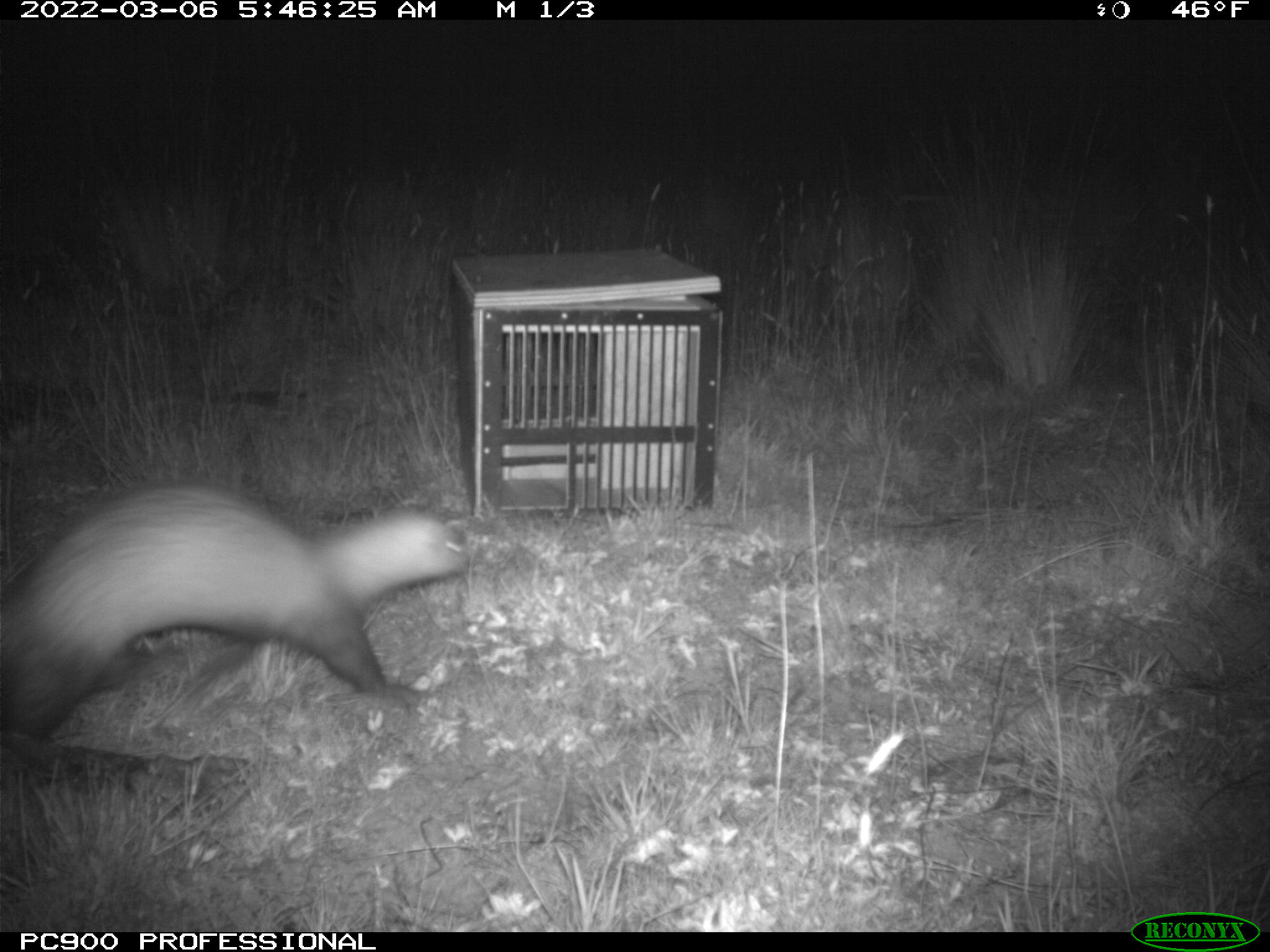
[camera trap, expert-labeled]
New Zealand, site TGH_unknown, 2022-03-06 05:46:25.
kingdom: Animalia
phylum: Chordata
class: Mammalia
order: Carnivora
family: Mustelidae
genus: Mustela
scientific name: Mustela furo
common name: ferret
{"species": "ferret (Mustela furo)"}